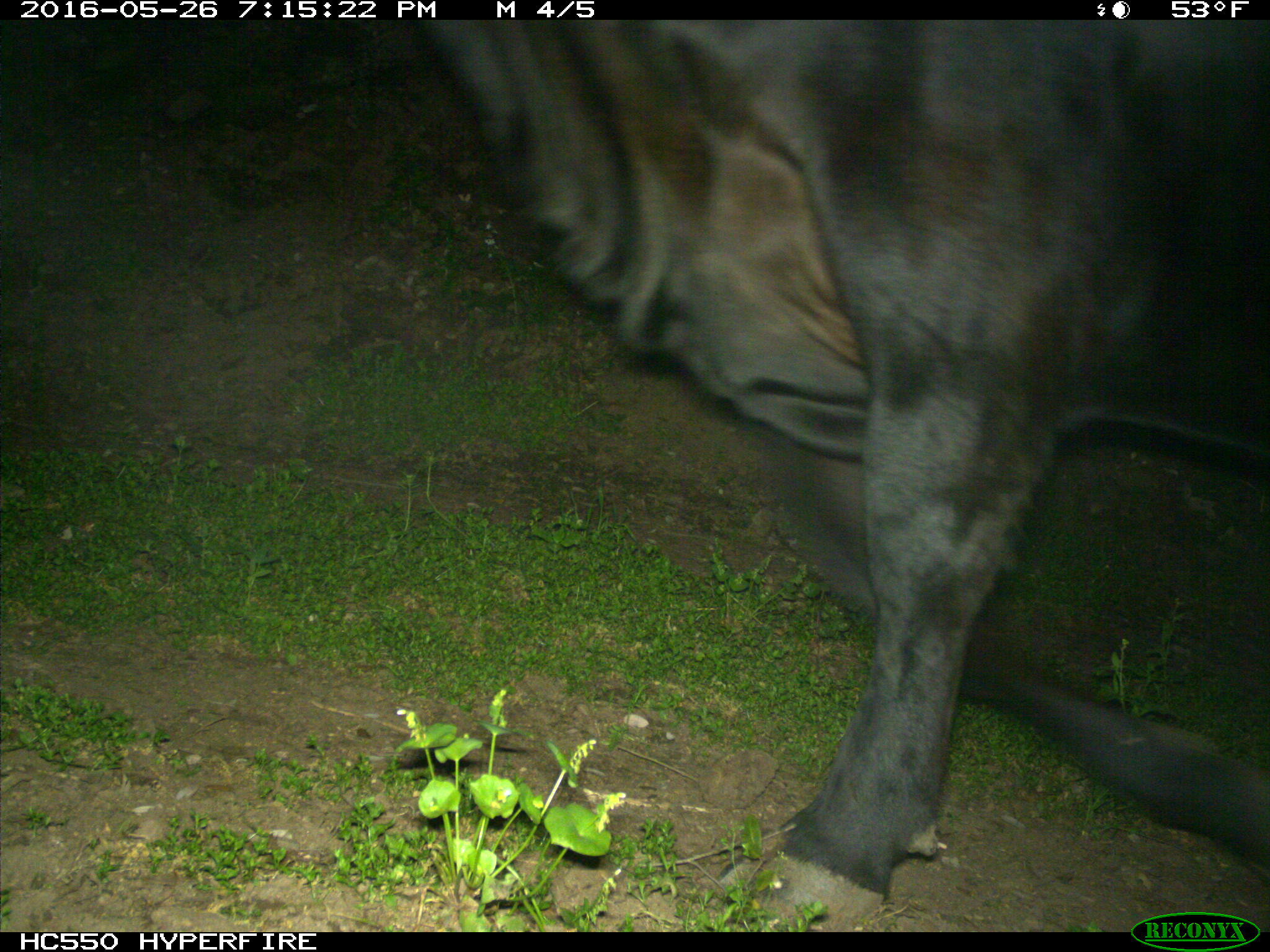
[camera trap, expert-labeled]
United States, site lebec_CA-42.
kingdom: Animalia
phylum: Chordata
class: Mammalia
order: Artiodactyla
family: Bovidae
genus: Bos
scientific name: Bos taurus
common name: domestic cow